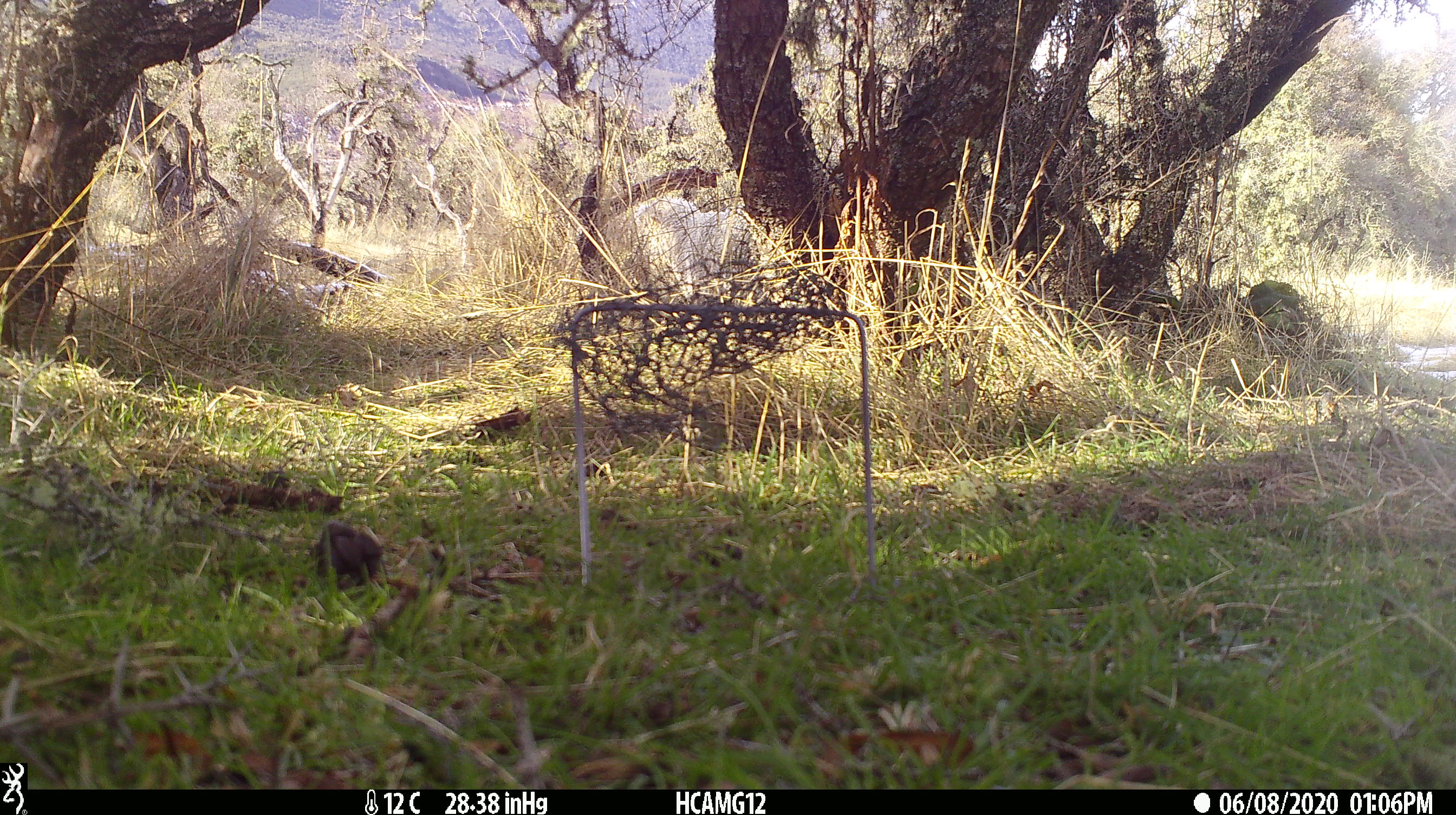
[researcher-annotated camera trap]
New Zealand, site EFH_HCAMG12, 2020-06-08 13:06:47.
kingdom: Animalia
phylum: Chordata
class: Mammalia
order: Artiodactyla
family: Bovidae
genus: Ovis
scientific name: Ovis aries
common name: domestic sheep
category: sheep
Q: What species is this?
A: Sheep (domestic sheep) (Ovis aries).